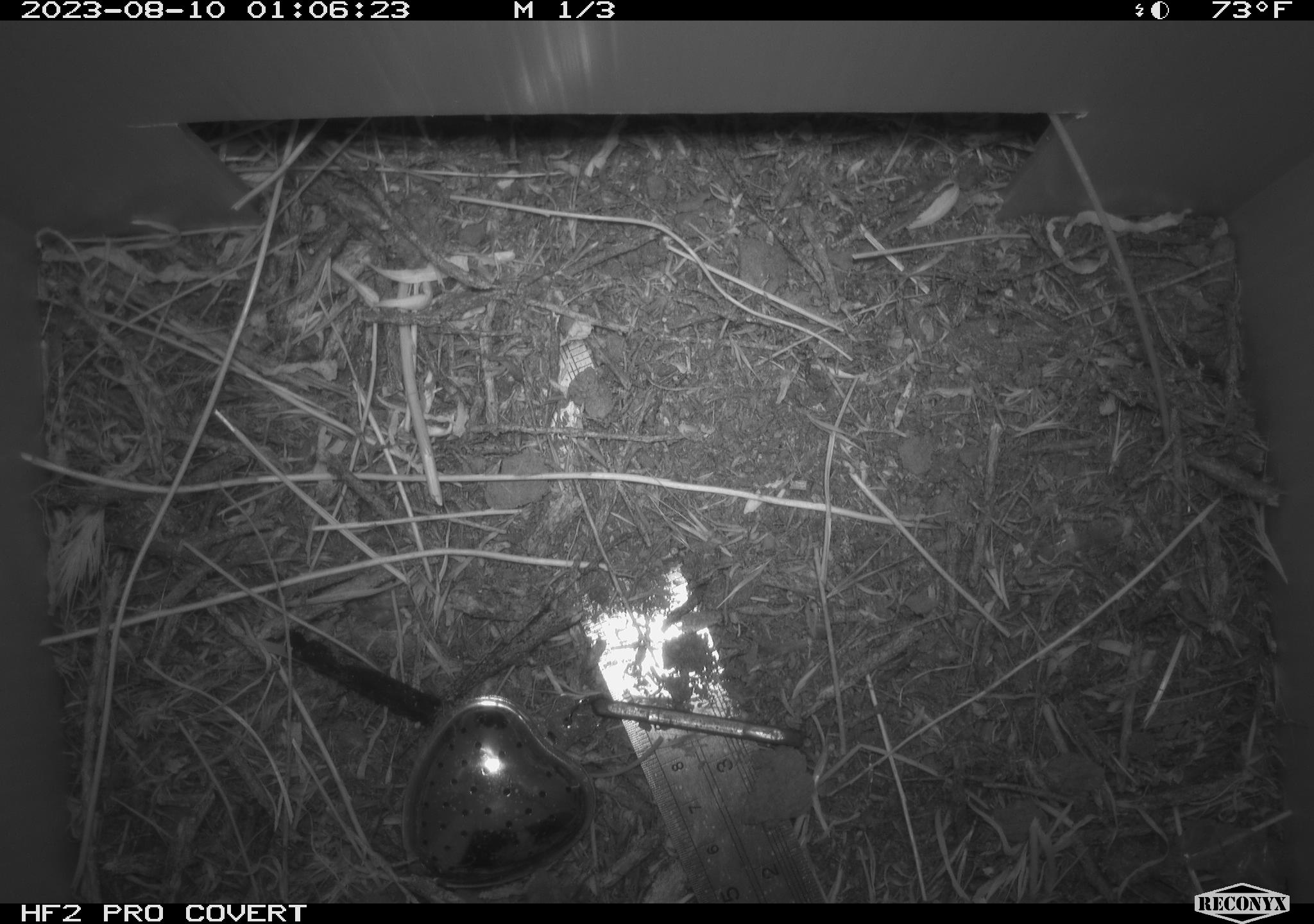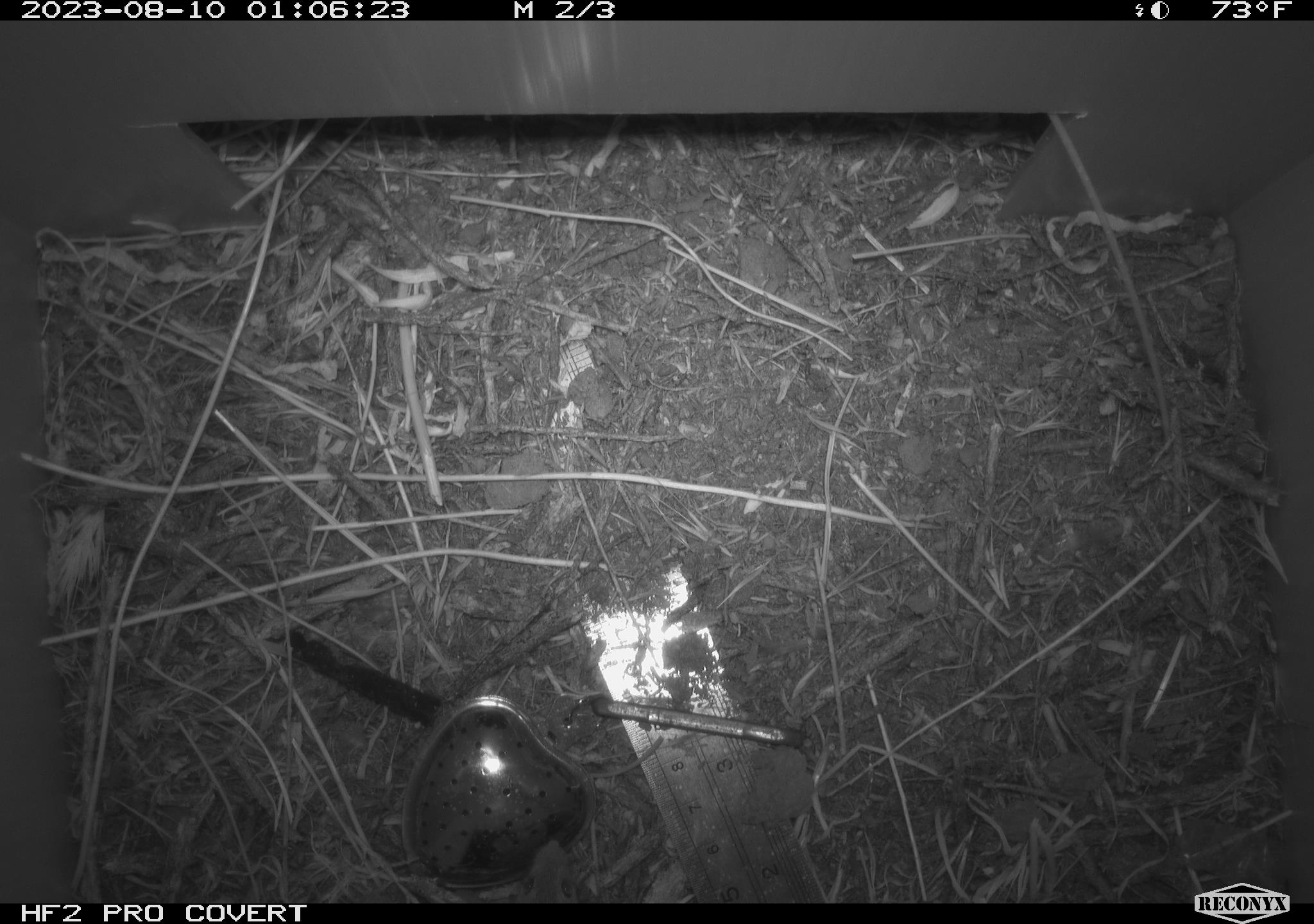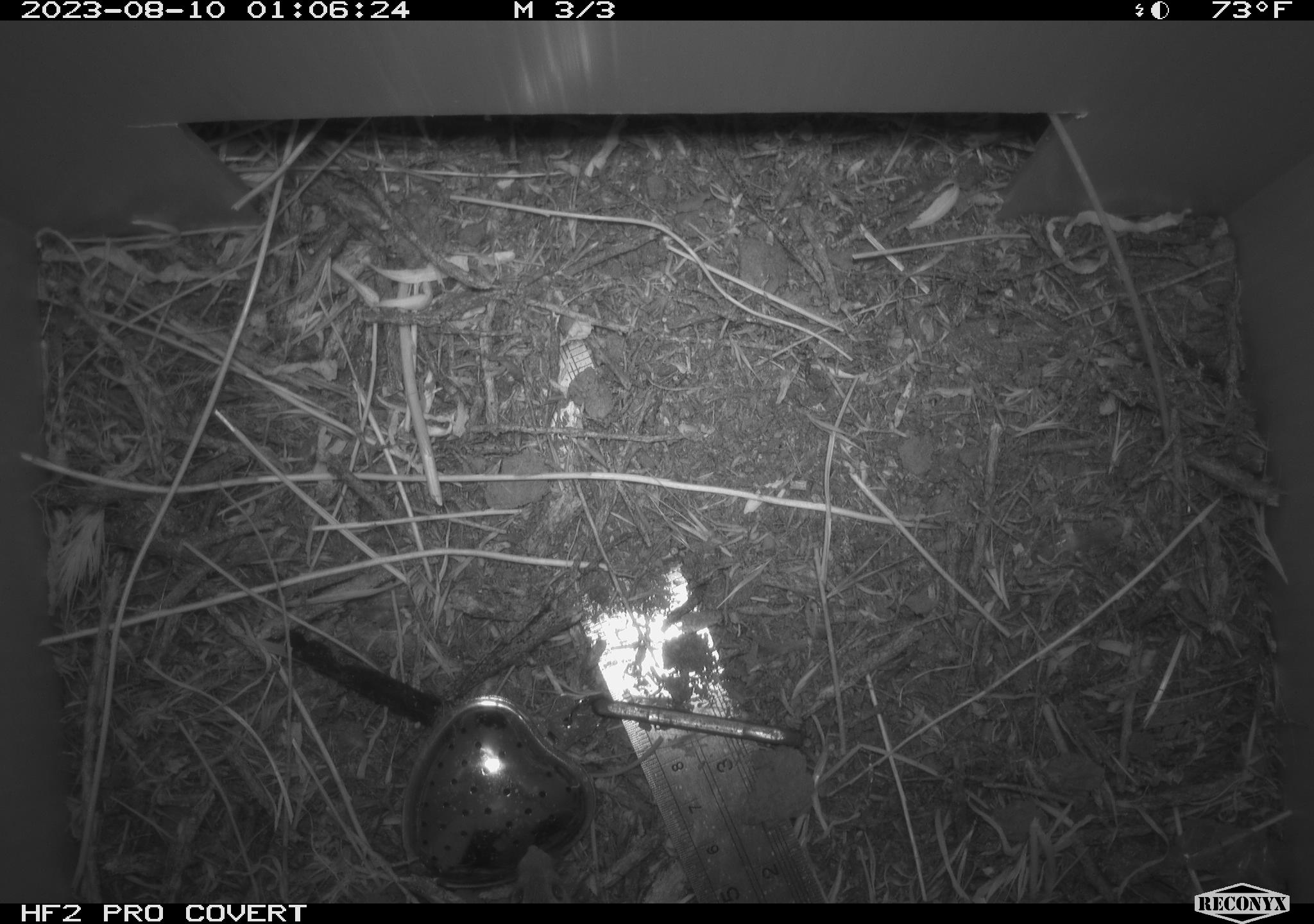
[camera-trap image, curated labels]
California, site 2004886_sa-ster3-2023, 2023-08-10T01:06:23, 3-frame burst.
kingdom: Animalia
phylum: Chordata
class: Mammalia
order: Rodentia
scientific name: Rodentia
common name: mouse species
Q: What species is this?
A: Mouse species (Rodentia).